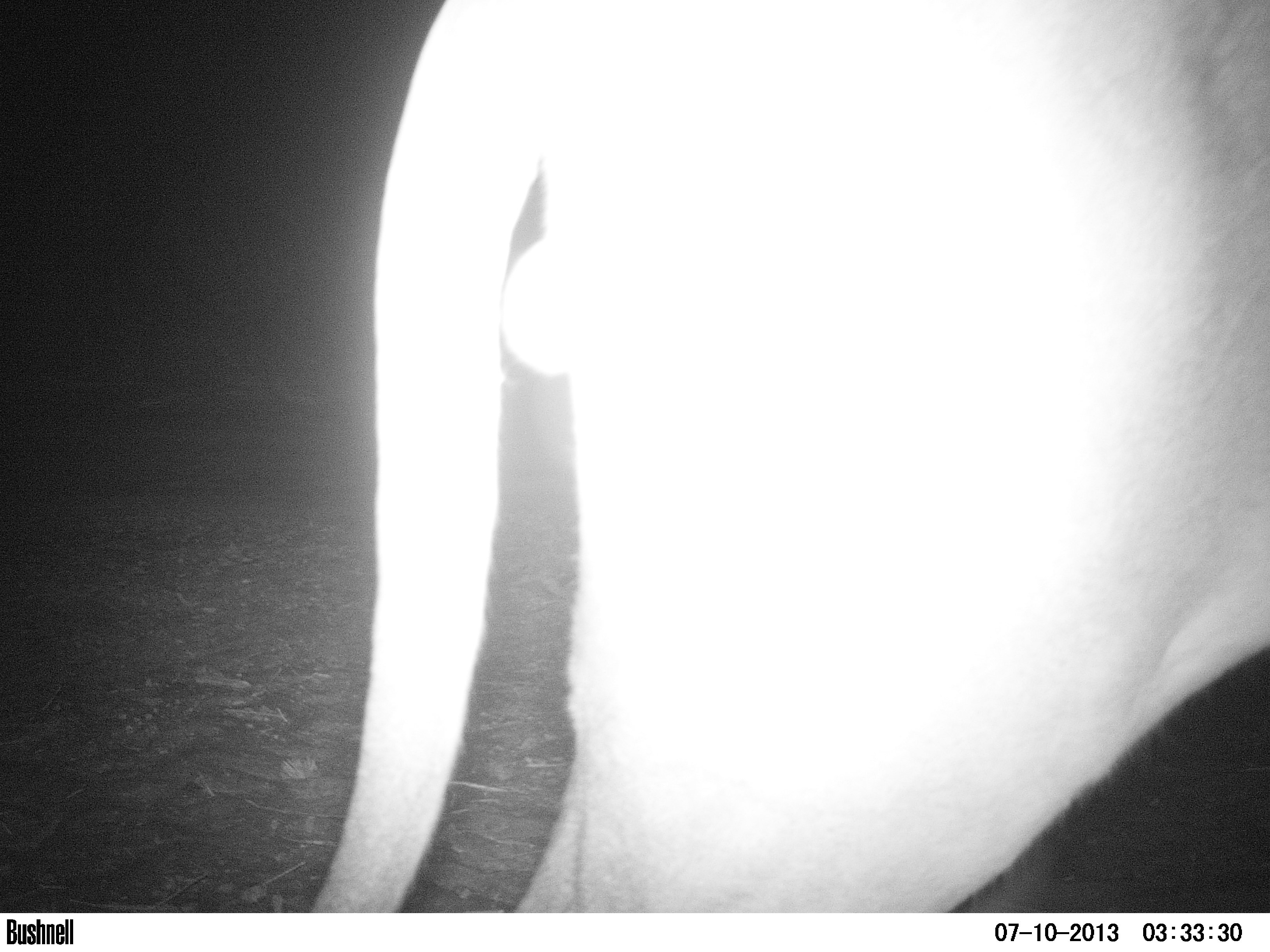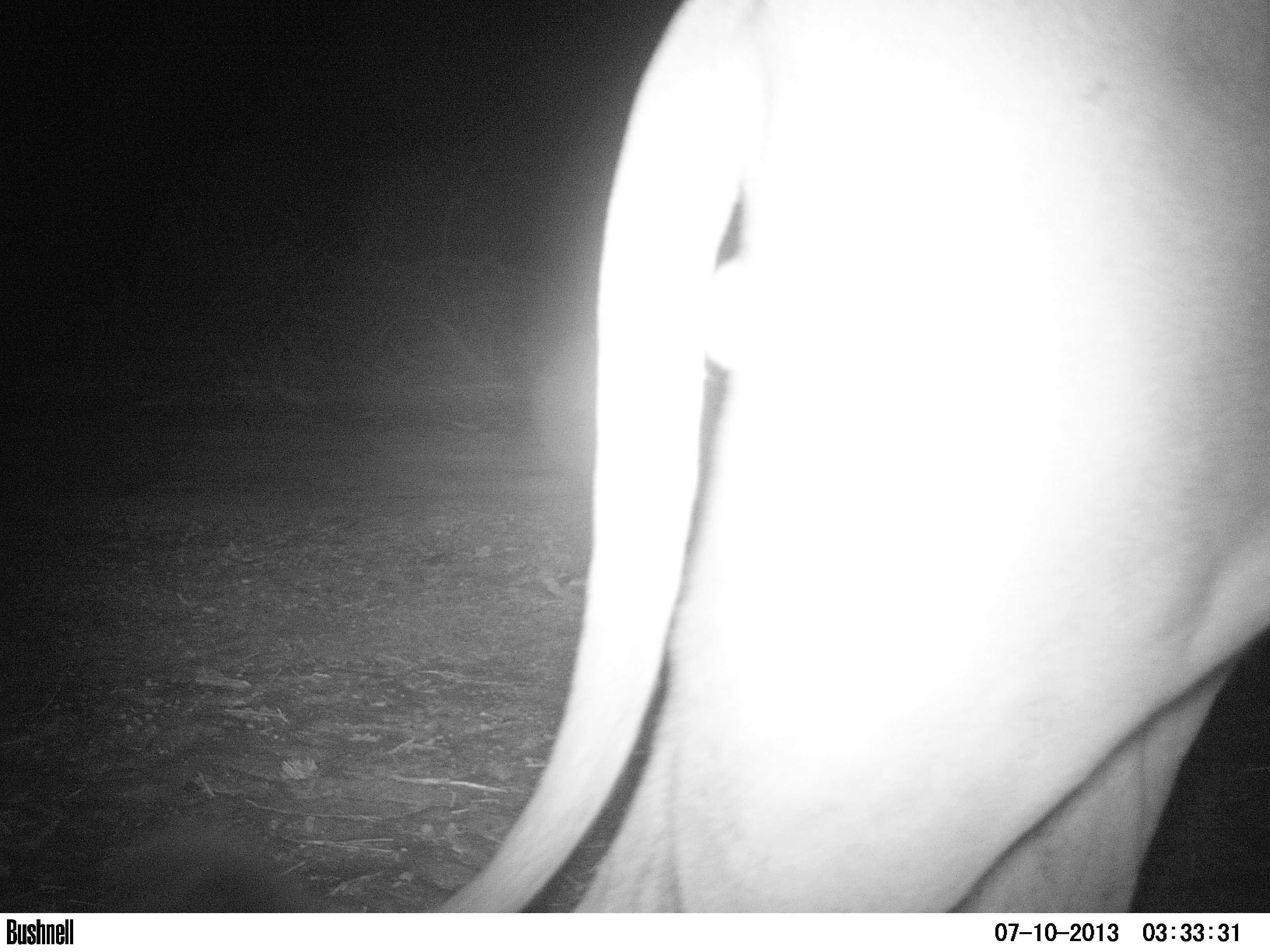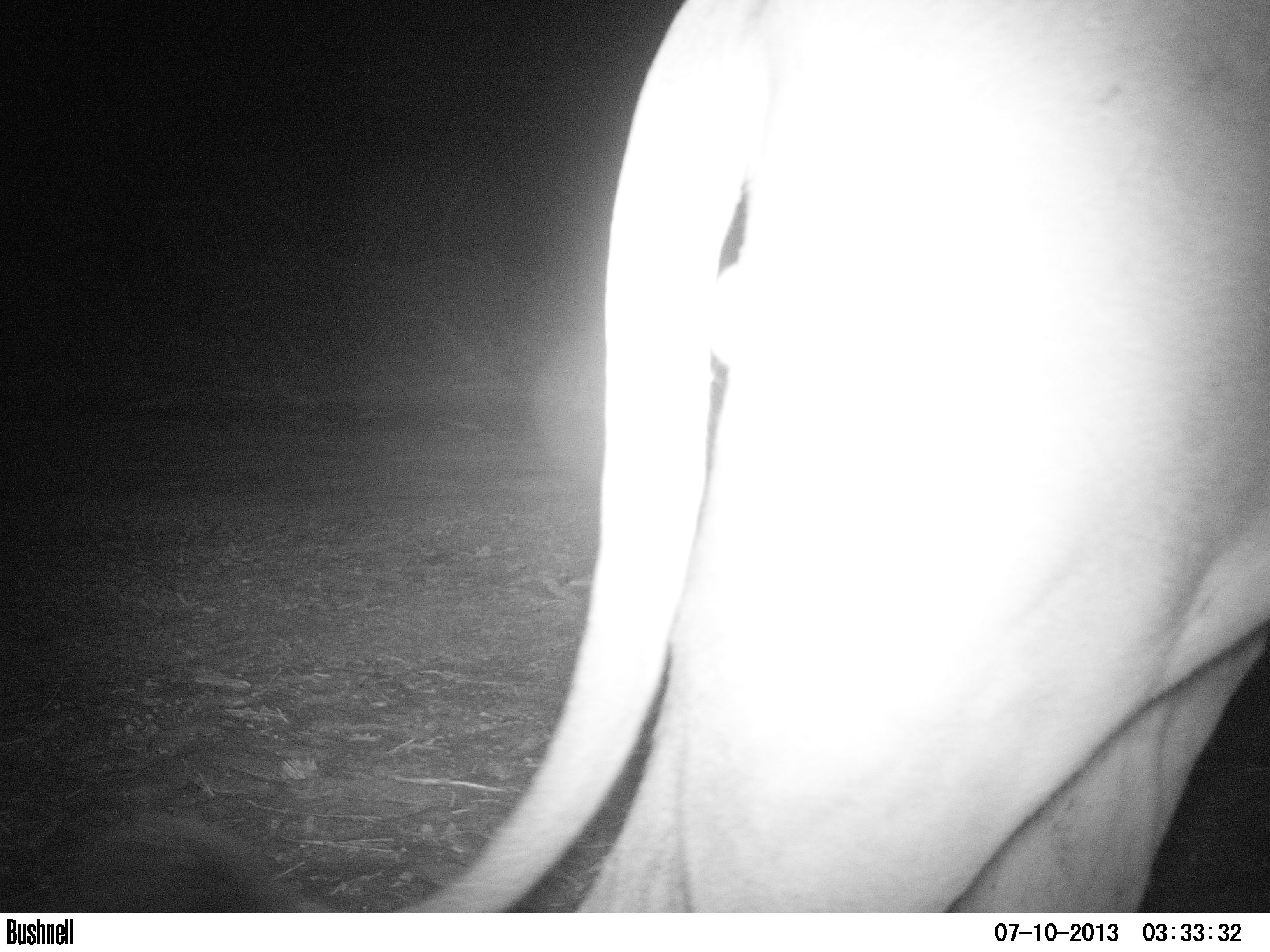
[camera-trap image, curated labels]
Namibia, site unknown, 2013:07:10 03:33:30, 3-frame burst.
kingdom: Animalia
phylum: Chordata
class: Mammalia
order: Carnivora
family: Felidae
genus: Panthera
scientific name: Panthera leo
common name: lion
Panthera leo (lion).